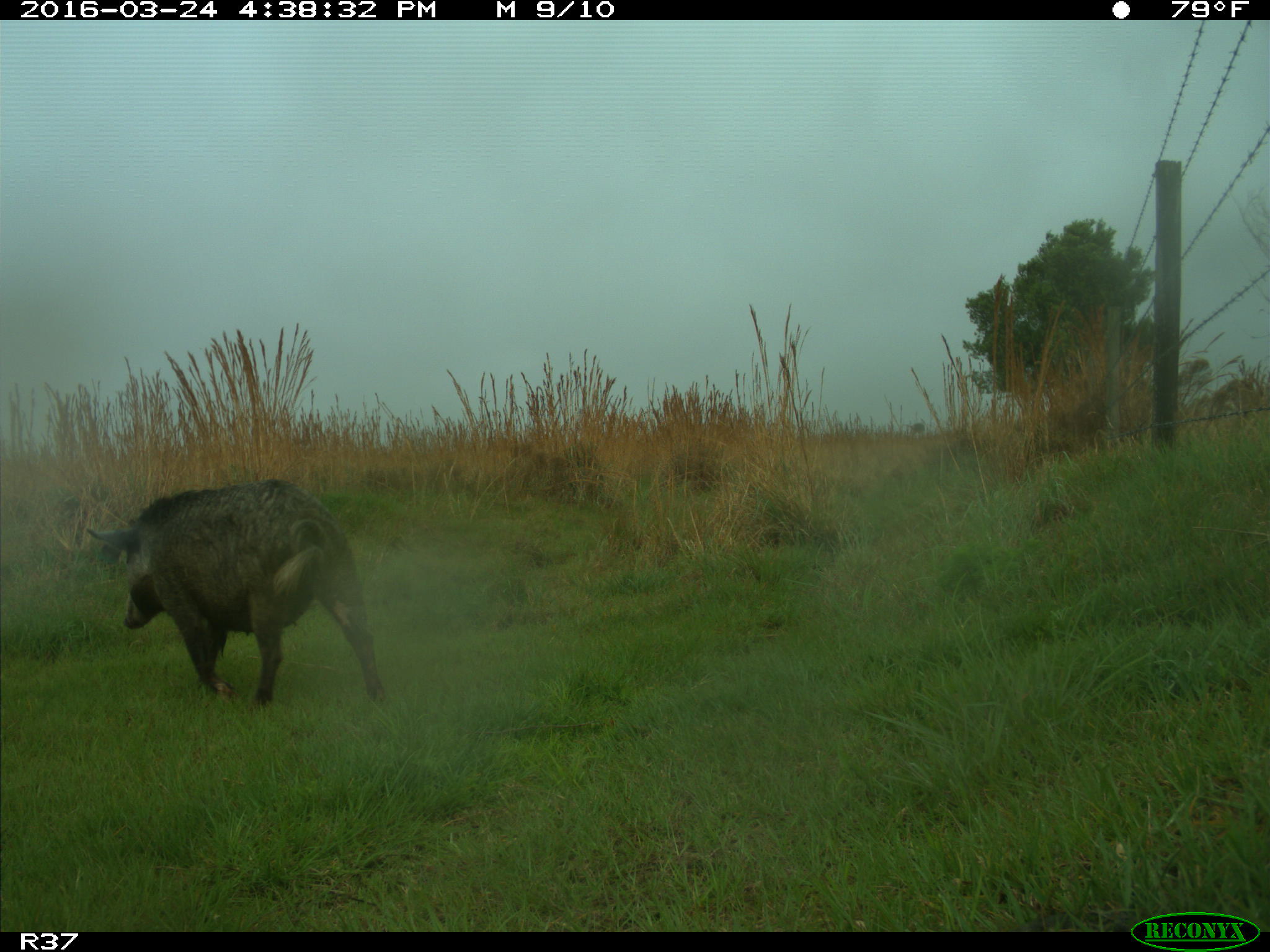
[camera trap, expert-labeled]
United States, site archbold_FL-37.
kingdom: Animalia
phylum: Chordata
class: Mammalia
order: Artiodactyla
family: Suidae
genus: Sus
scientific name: Sus scrofa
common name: wild boar